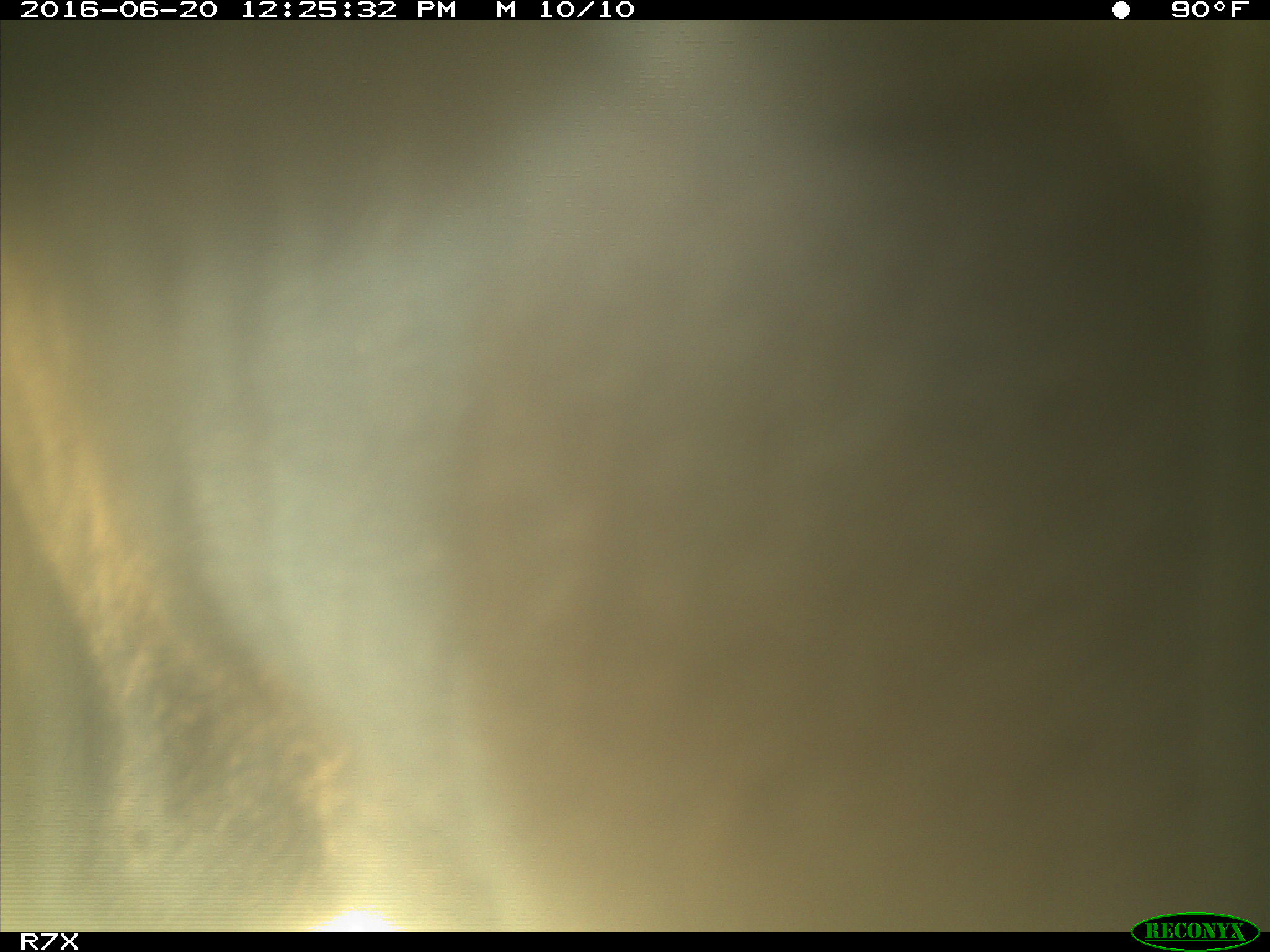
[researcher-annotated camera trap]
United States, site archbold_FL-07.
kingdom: Animalia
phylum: Chordata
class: Mammalia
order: Artiodactyla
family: Bovidae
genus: Bos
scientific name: Bos taurus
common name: domestic cow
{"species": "Bos taurus (domestic cow)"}